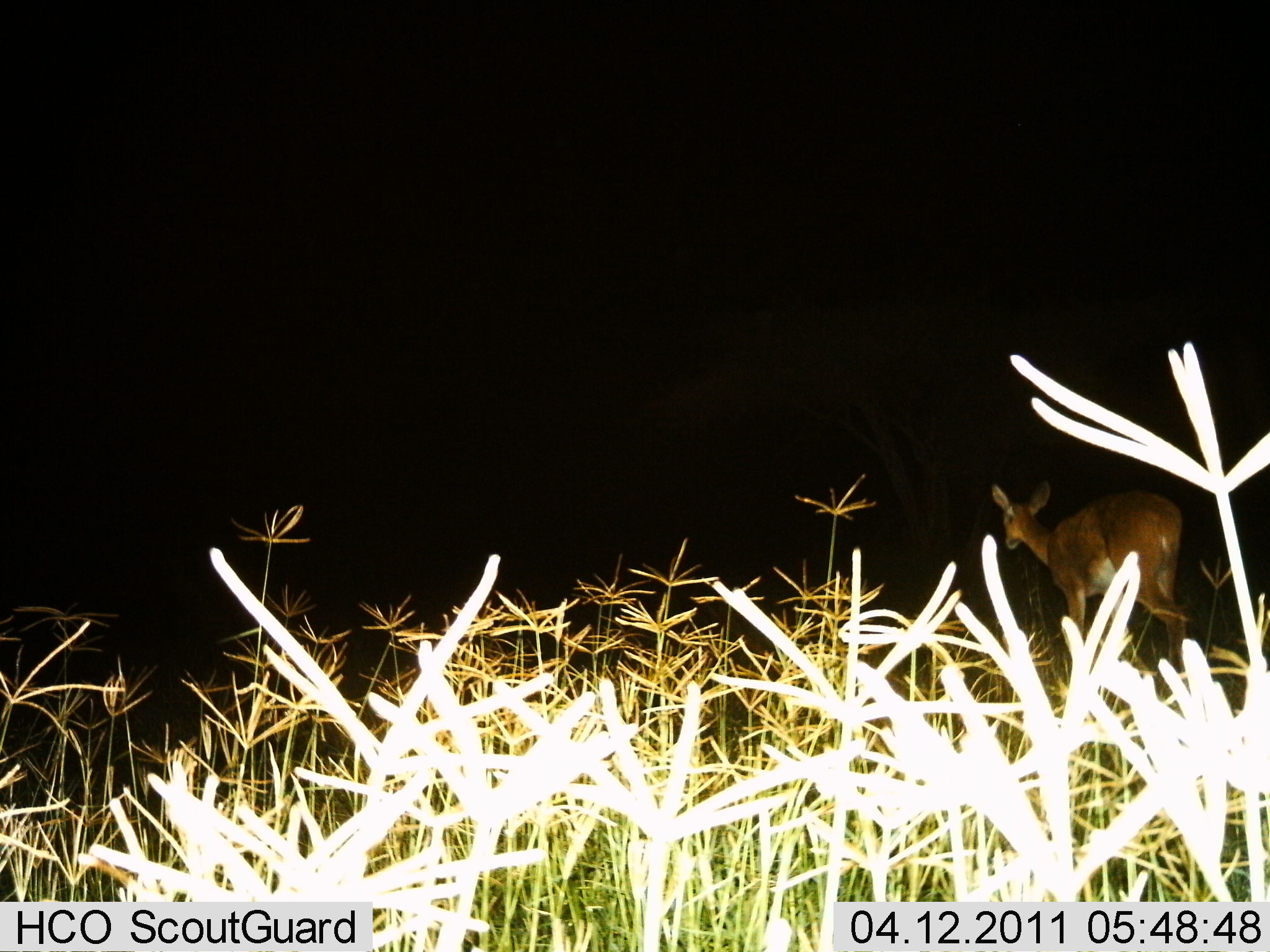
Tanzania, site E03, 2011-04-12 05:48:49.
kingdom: Animalia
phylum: Chordata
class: Mammalia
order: Artiodactyla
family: Bovidae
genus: Redunca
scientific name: Redunca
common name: reedbuck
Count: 1.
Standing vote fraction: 89%.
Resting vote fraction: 0%.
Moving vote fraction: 22%.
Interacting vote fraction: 0%.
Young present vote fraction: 0%.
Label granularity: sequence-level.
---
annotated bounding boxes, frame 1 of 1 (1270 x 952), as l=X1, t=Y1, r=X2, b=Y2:
animal: l=989, t=480, r=1188, b=675